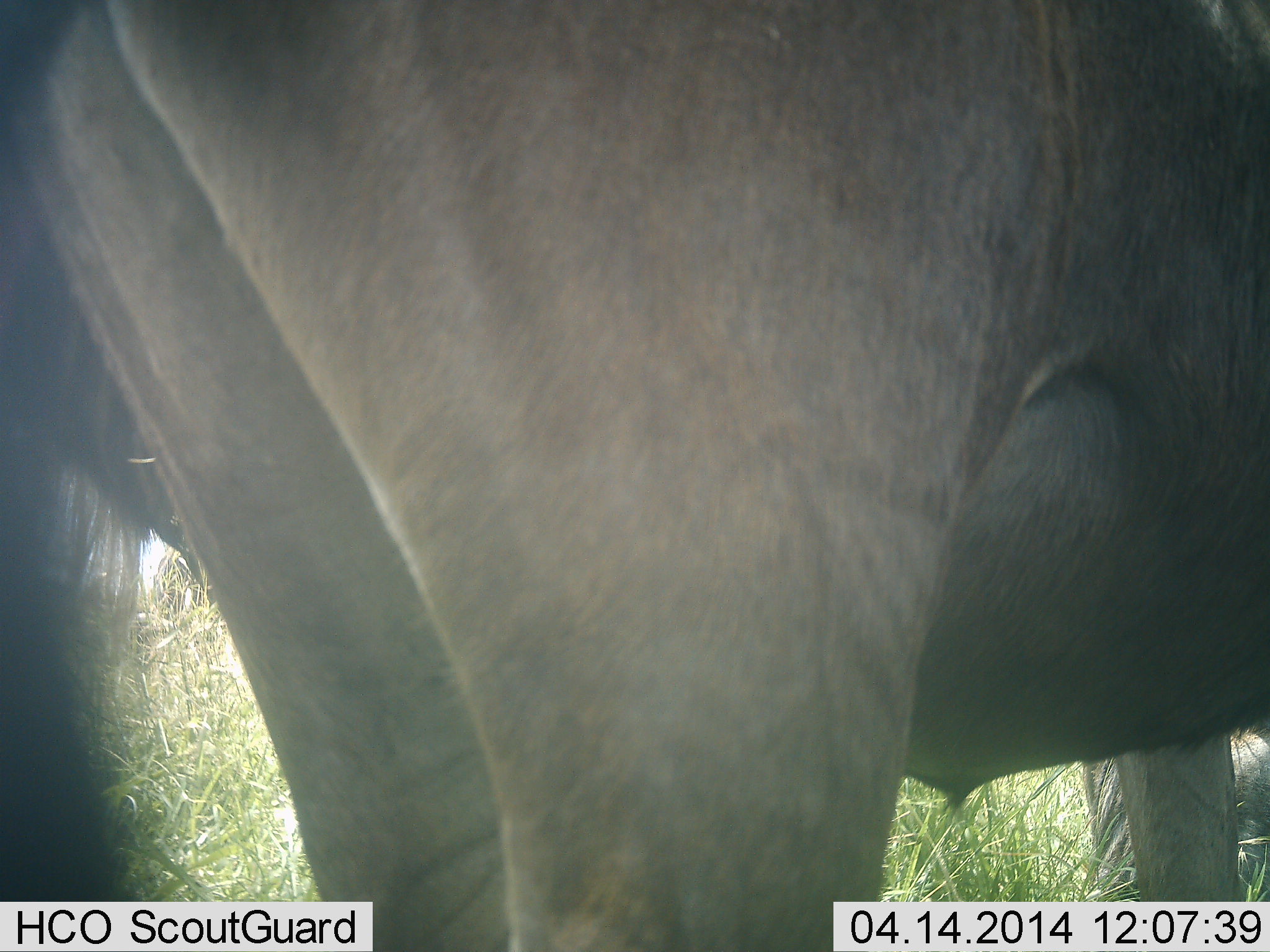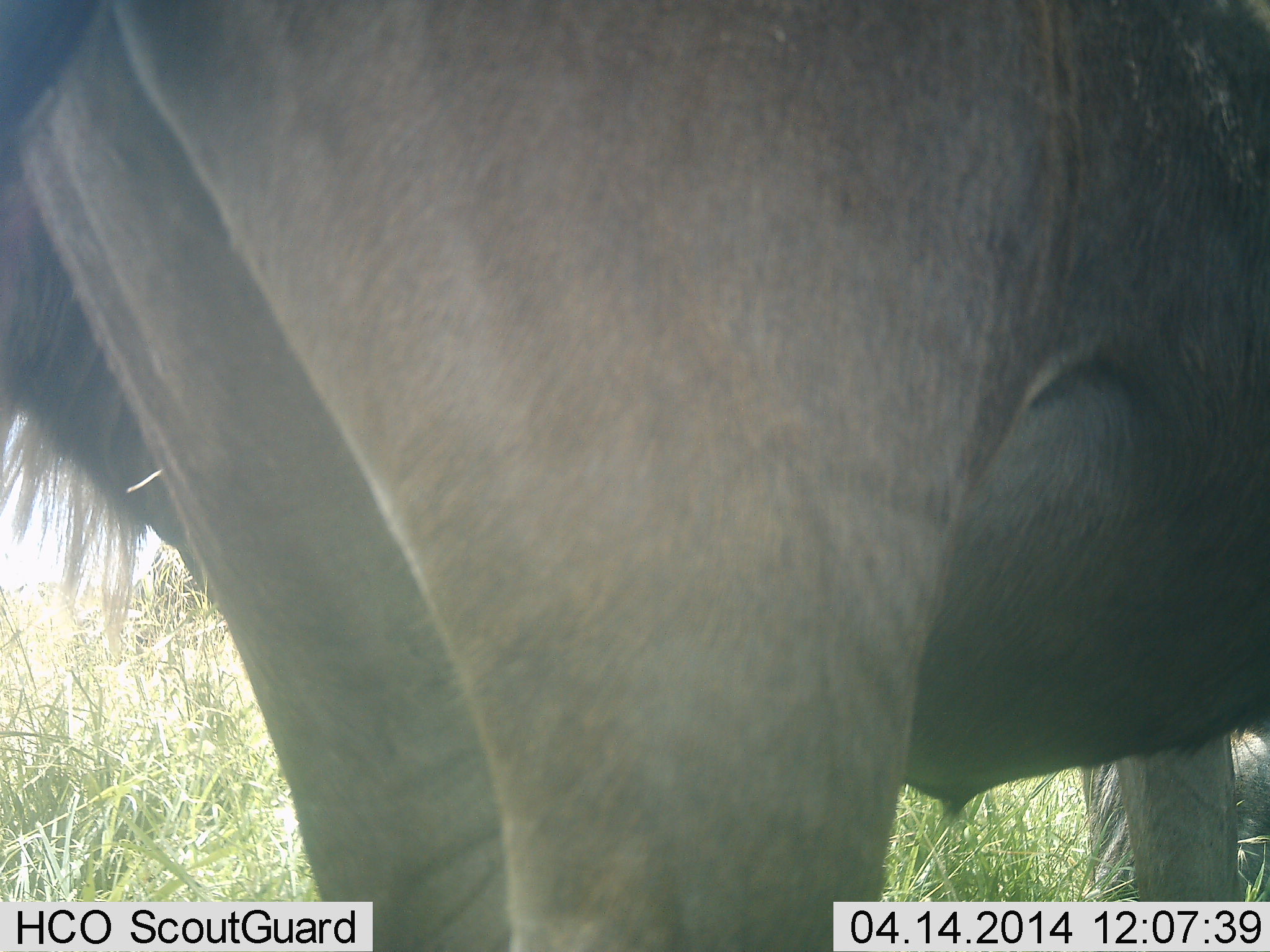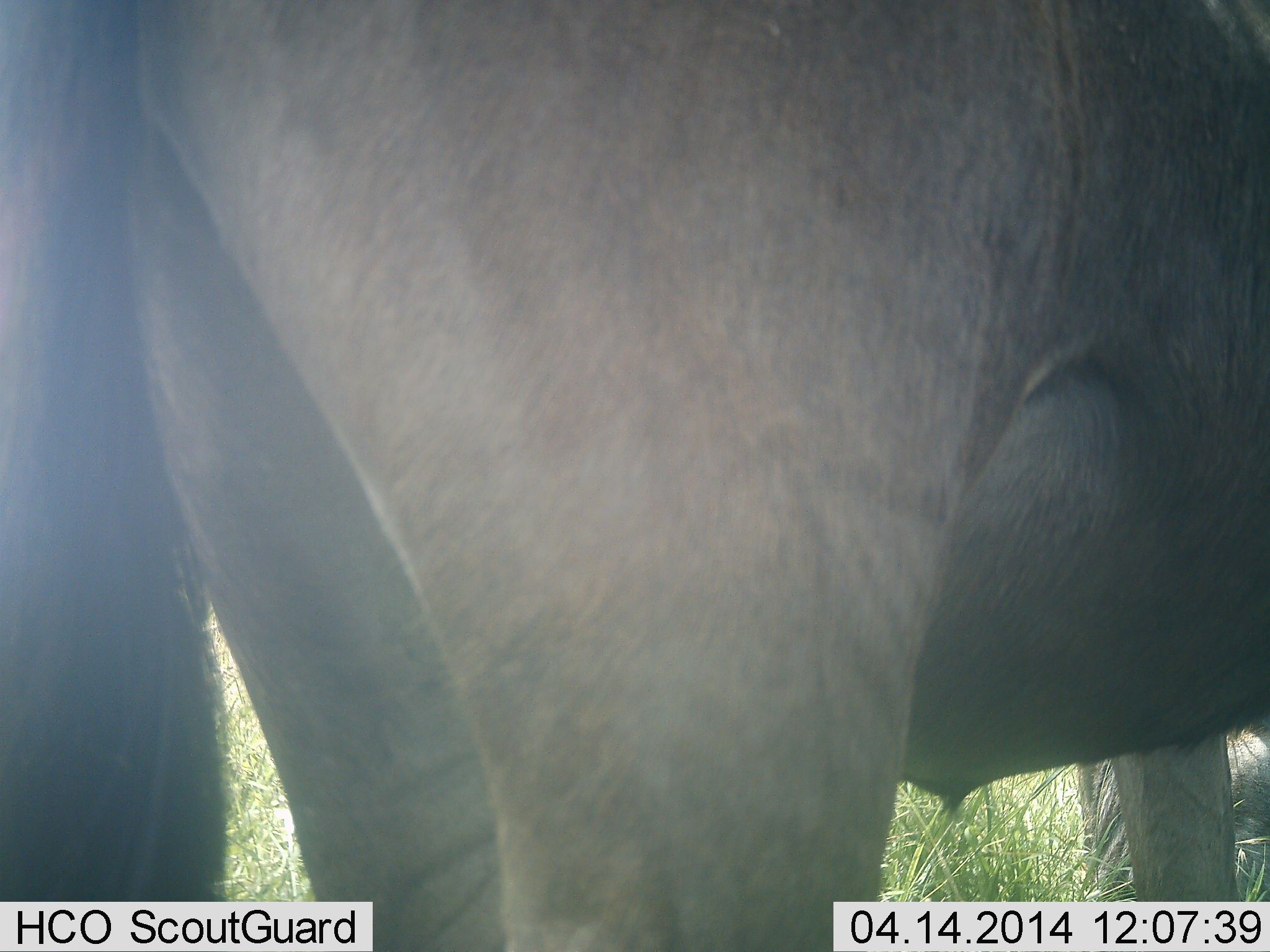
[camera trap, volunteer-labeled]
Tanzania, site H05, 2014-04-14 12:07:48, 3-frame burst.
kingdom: Animalia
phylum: Chordata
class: Mammalia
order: Artiodactyla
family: Bovidae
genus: Connochaetes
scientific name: Connochaetes taurinus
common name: blue wildebeest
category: wildebeest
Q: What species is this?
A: Wildebeest (blue wildebeest) (Connochaetes taurinus).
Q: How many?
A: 1.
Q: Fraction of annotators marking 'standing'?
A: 100%.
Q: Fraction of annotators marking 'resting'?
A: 10%.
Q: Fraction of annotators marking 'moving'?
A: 0%.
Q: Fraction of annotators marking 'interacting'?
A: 0%.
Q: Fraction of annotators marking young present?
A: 0%.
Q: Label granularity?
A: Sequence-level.